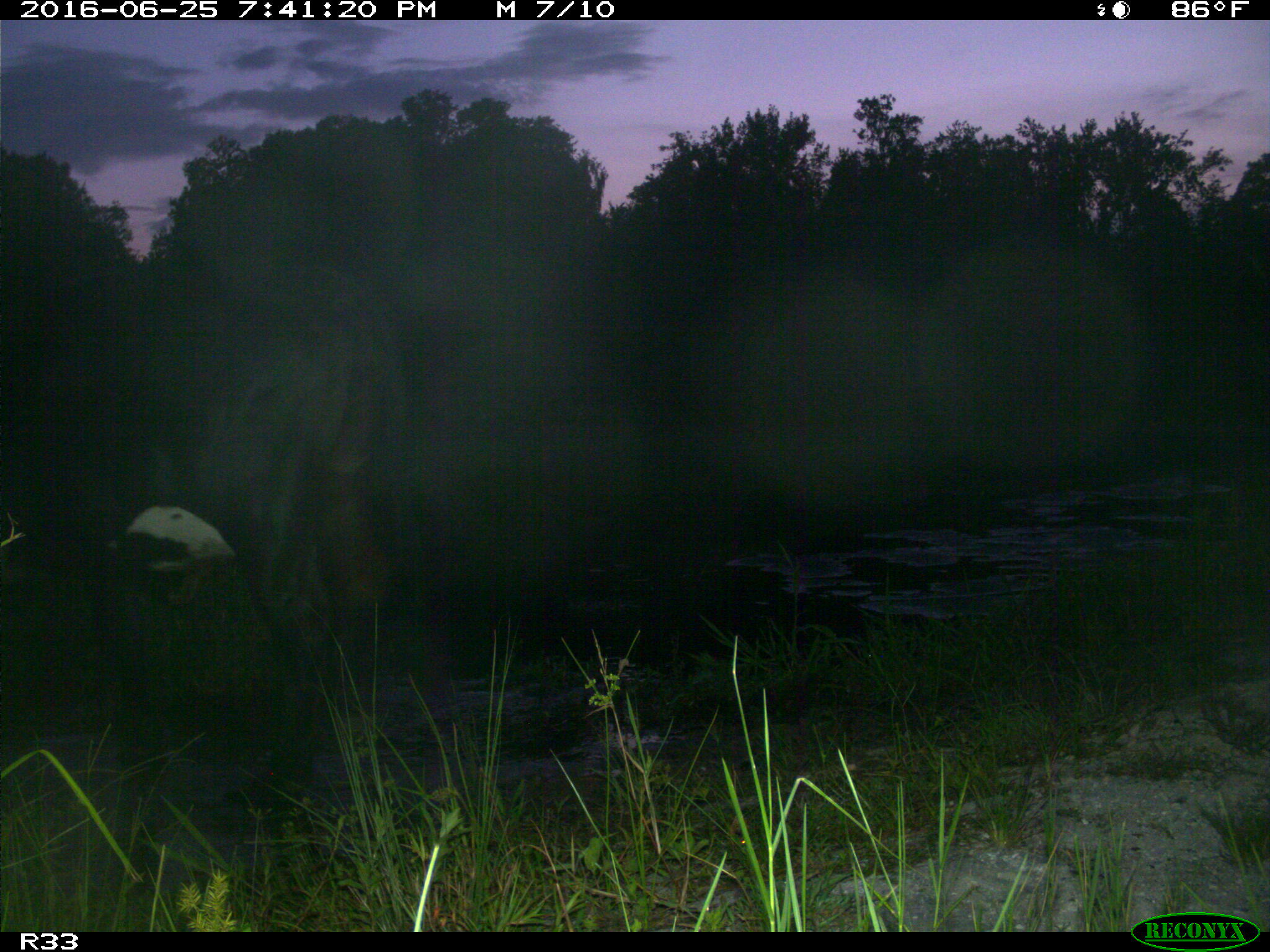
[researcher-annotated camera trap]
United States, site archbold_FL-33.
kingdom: Animalia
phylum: Chordata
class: Mammalia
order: Artiodactyla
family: Bovidae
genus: Bos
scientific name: Bos taurus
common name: domestic cow